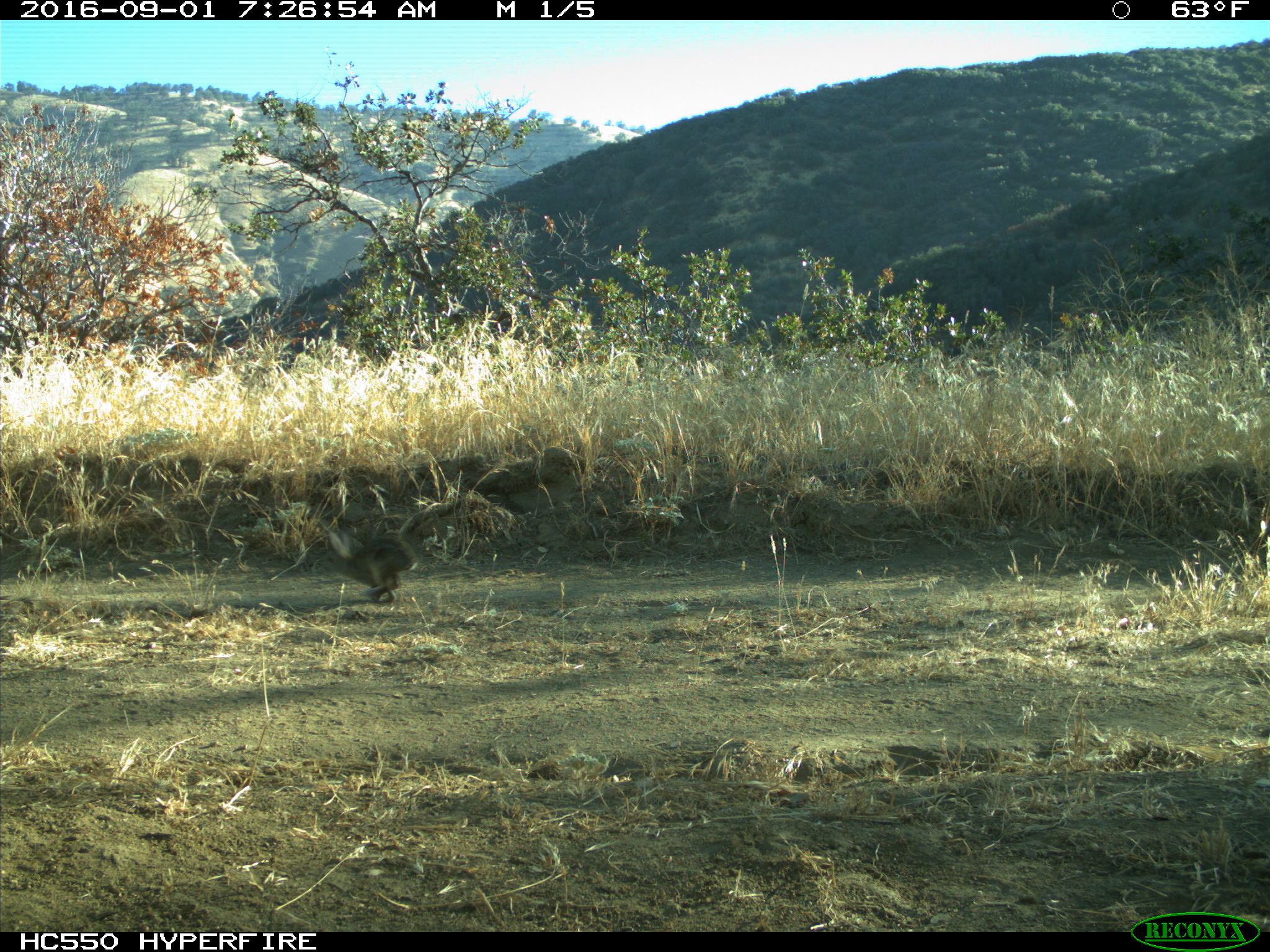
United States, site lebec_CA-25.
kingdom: Animalia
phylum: Chordata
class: Mammalia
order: Lagomorpha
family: Leporidae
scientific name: Leporidae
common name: rabbits and hares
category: unidentified rabbit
Unidentified rabbit (rabbits and hares) (Leporidae).